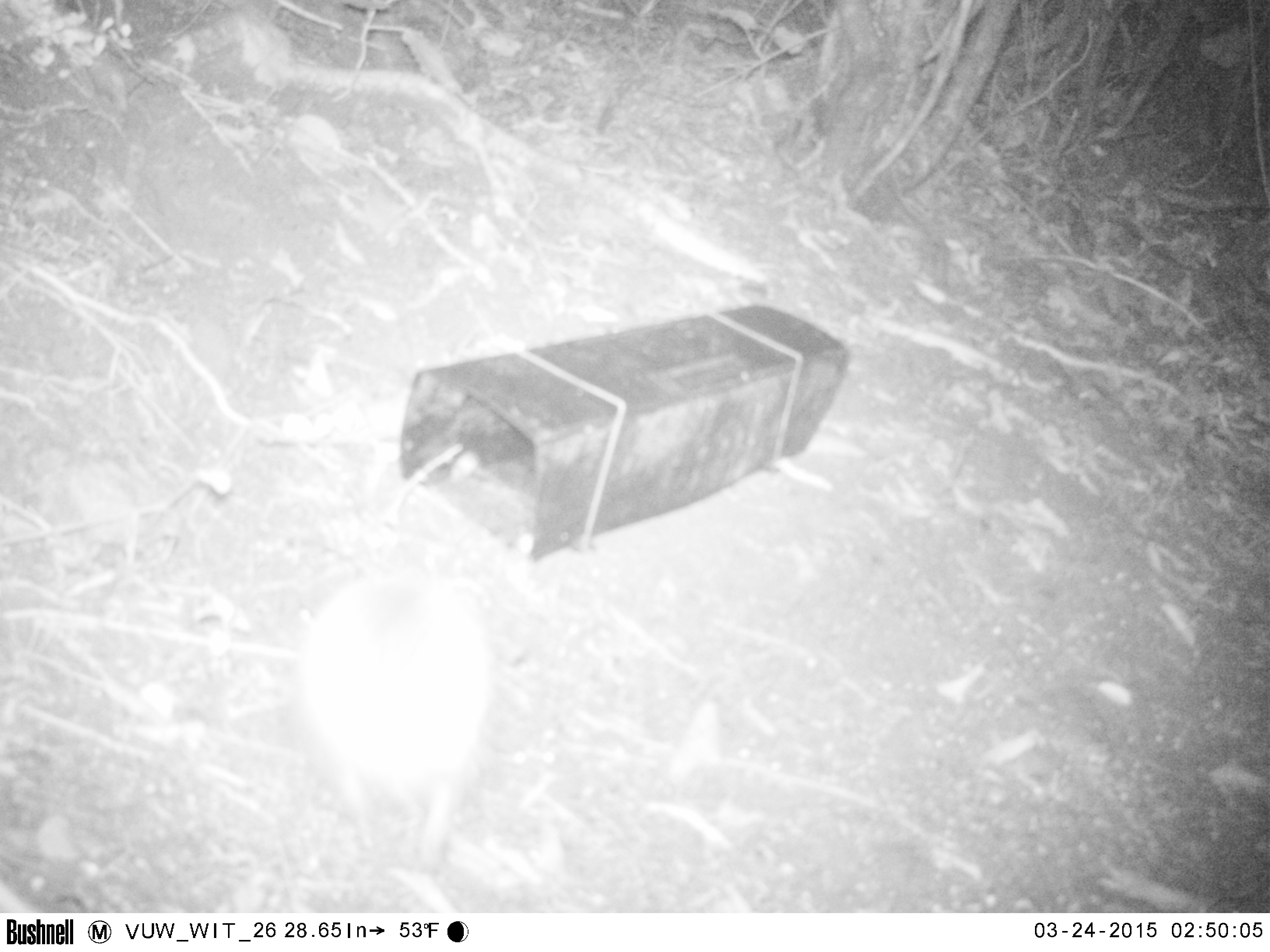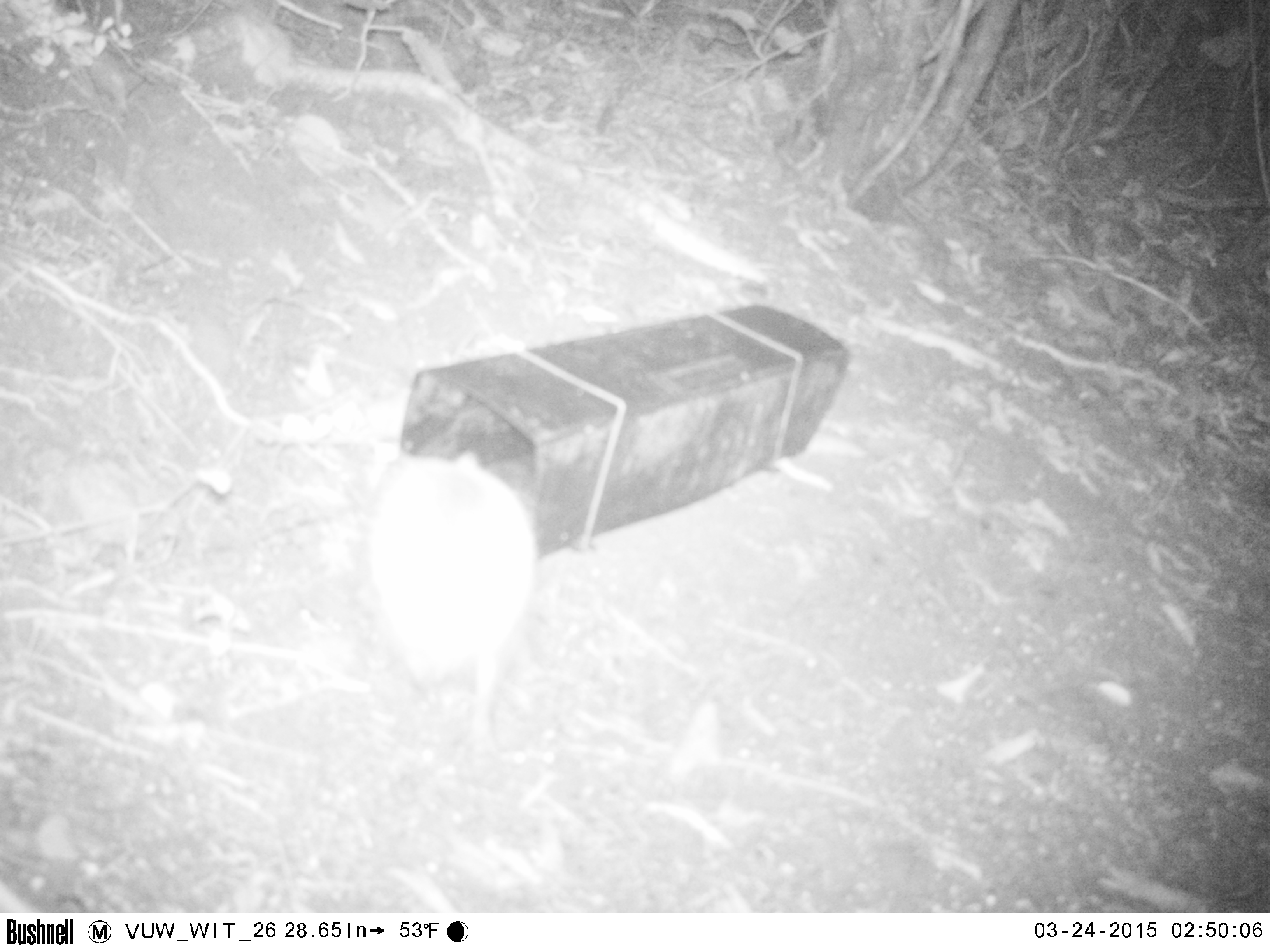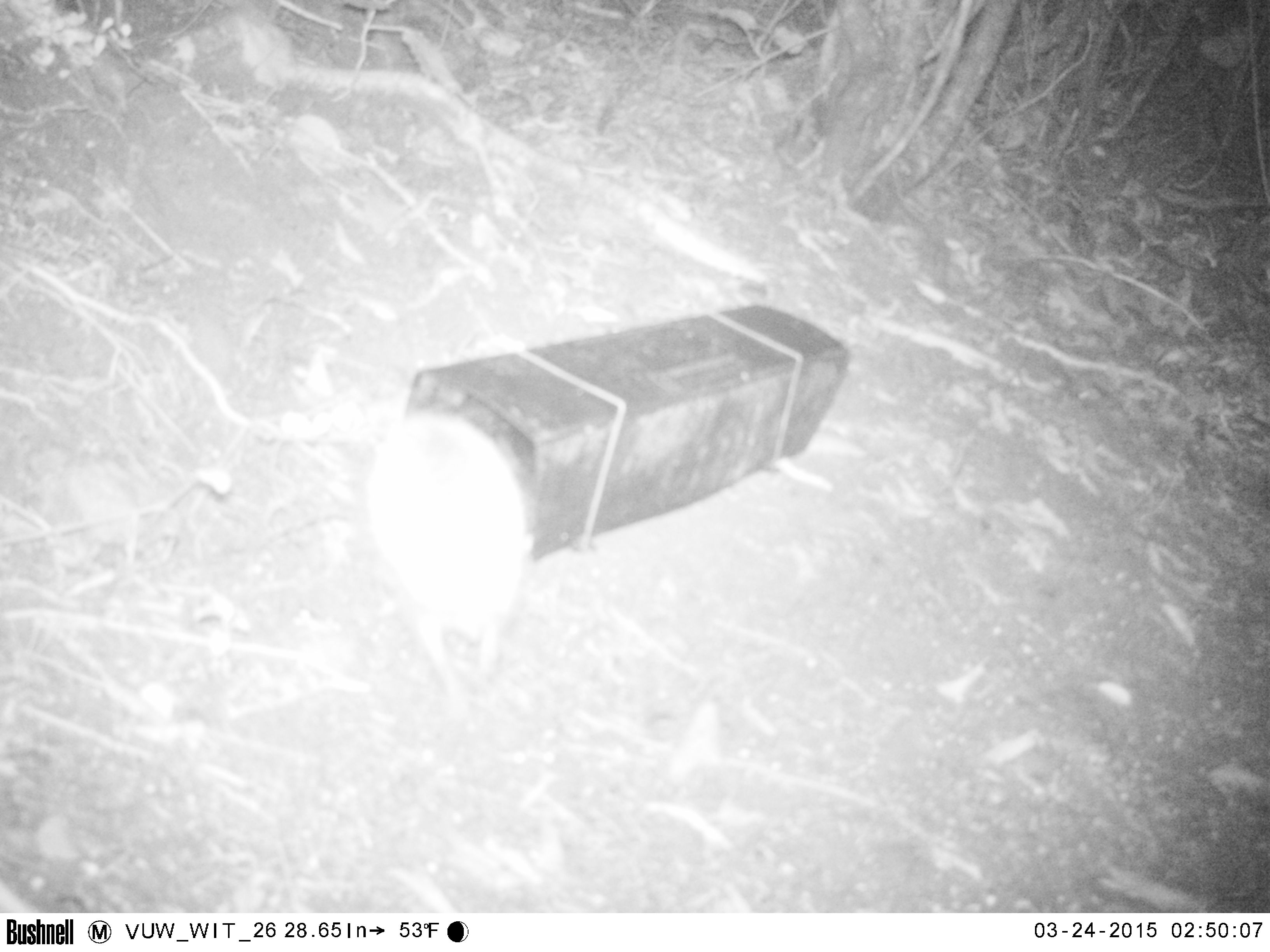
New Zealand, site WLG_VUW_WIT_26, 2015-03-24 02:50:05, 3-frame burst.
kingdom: Animalia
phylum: Chordata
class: Mammalia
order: Eulipotyphla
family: Erinaceidae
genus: Erinaceus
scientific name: Erinaceus europaeus europaeus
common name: european hedgehog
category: hedgehog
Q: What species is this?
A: Hedgehog (european hedgehog) (Erinaceus europaeus europaeus).